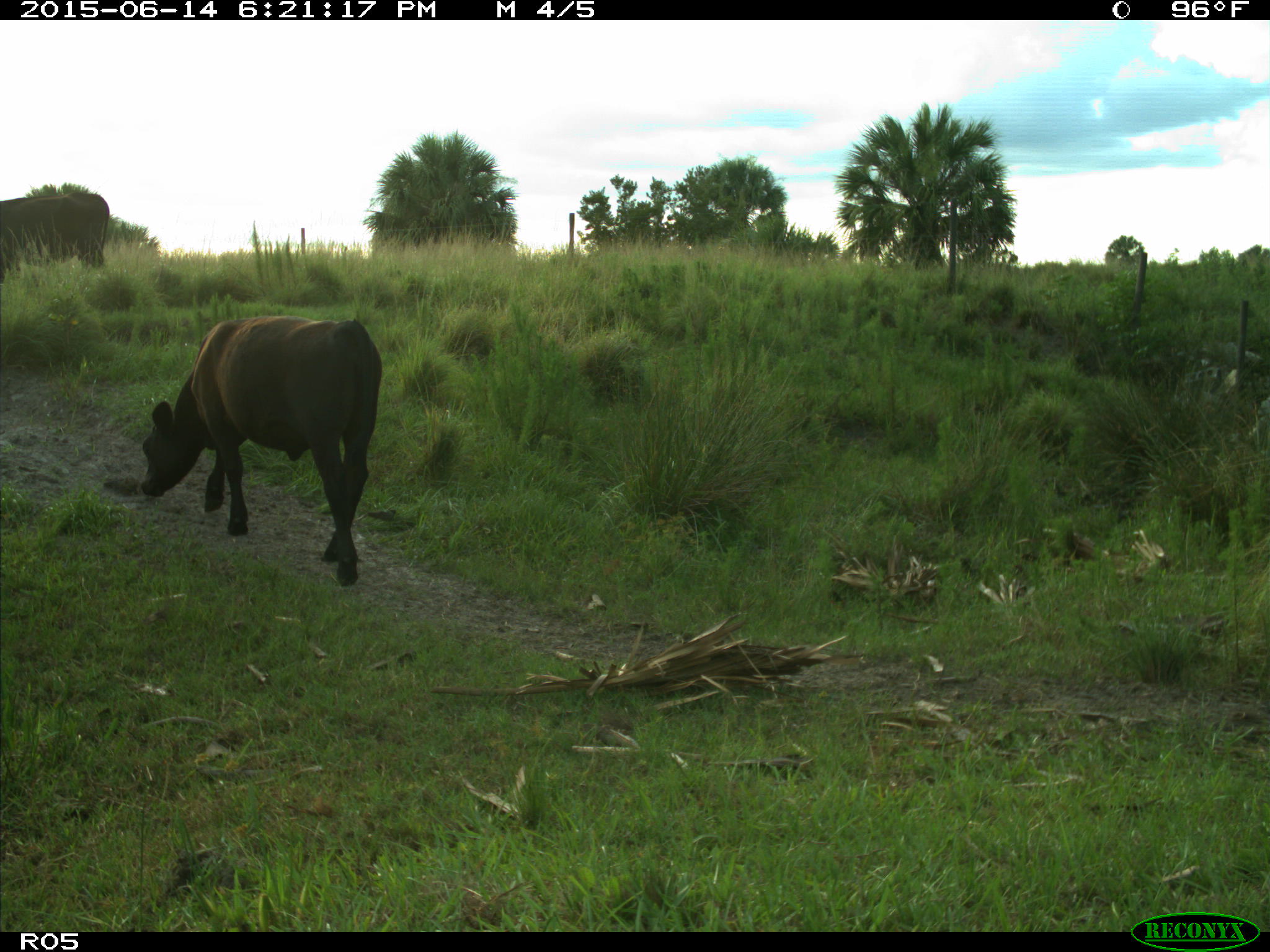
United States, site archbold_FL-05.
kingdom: Animalia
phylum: Chordata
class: Mammalia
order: Artiodactyla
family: Bovidae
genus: Bos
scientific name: Bos taurus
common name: domestic cow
Bos taurus (domestic cow).